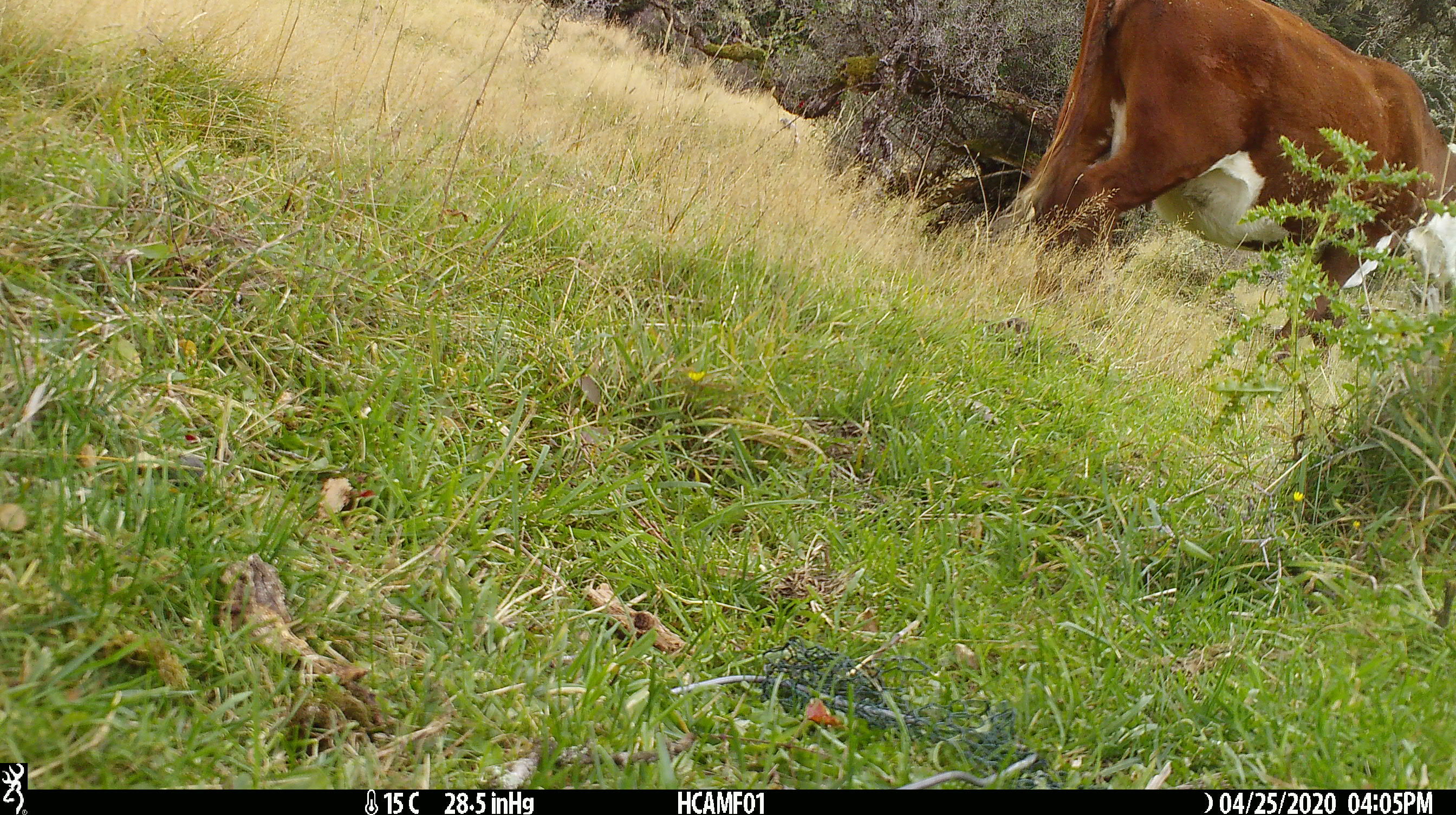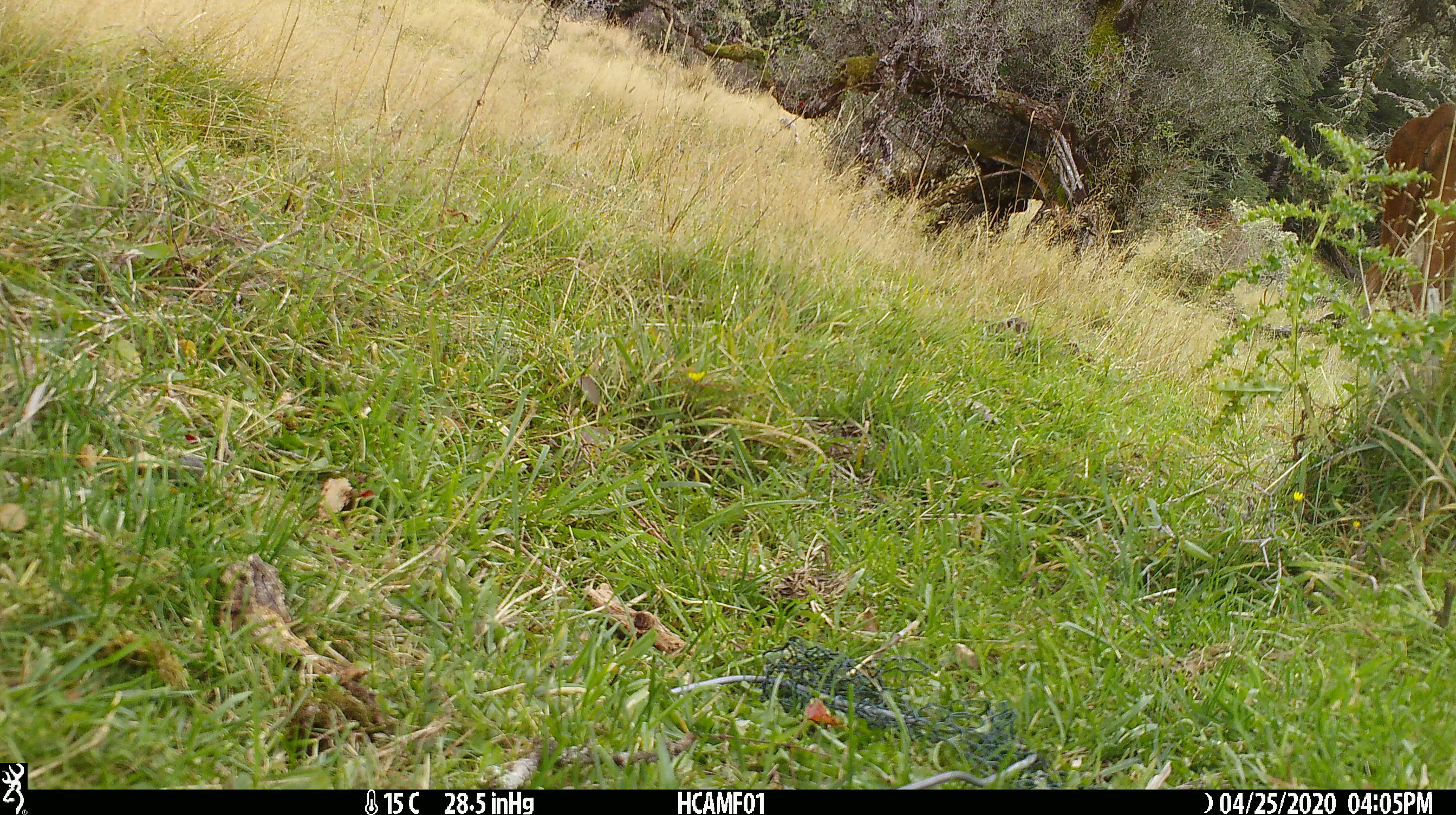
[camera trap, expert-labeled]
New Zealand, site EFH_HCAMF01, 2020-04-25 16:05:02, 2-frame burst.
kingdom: Animalia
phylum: Chordata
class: Mammalia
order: Artiodactyla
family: Bovidae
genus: Bos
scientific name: Bos taurus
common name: domestic cow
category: cow